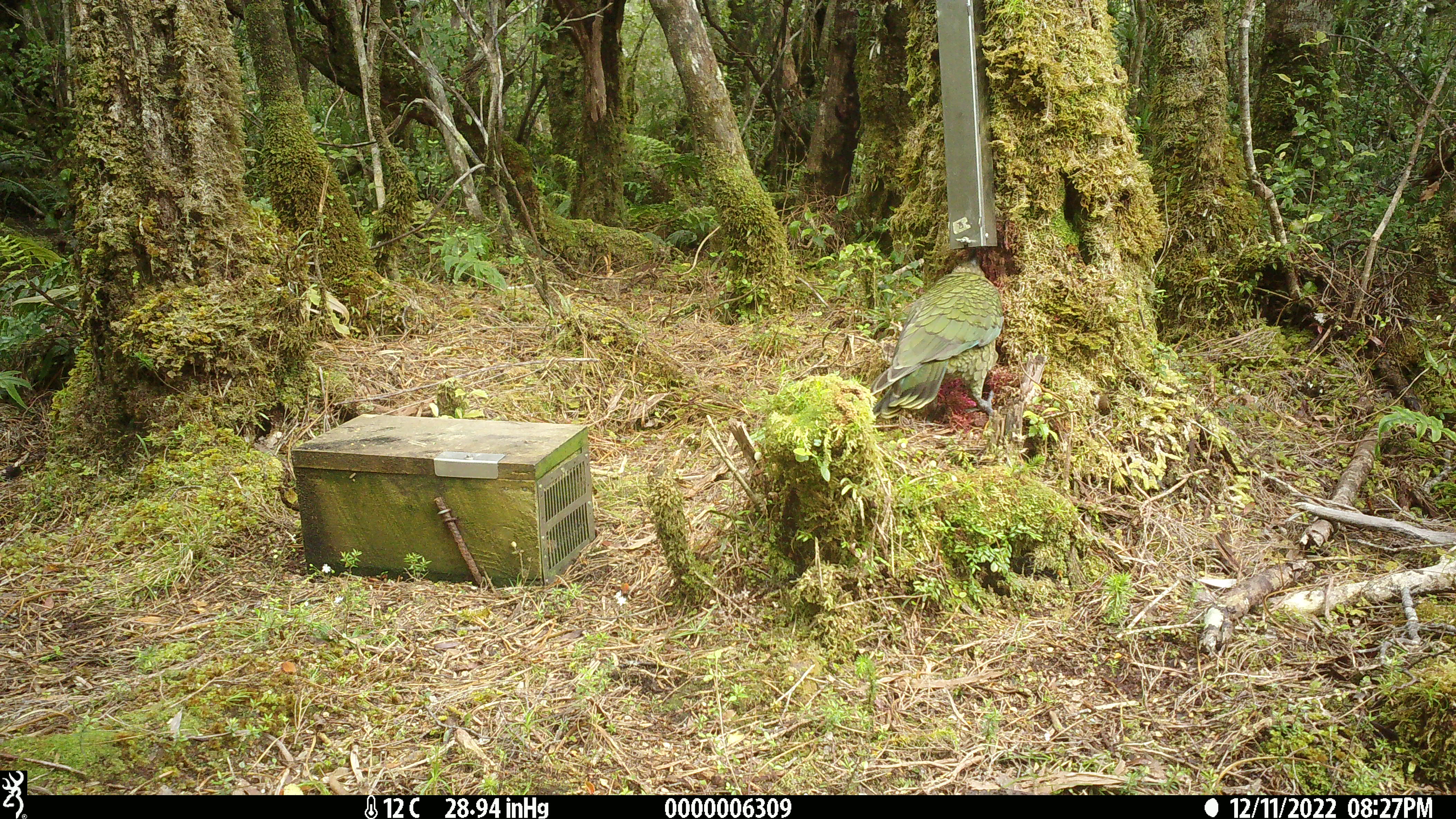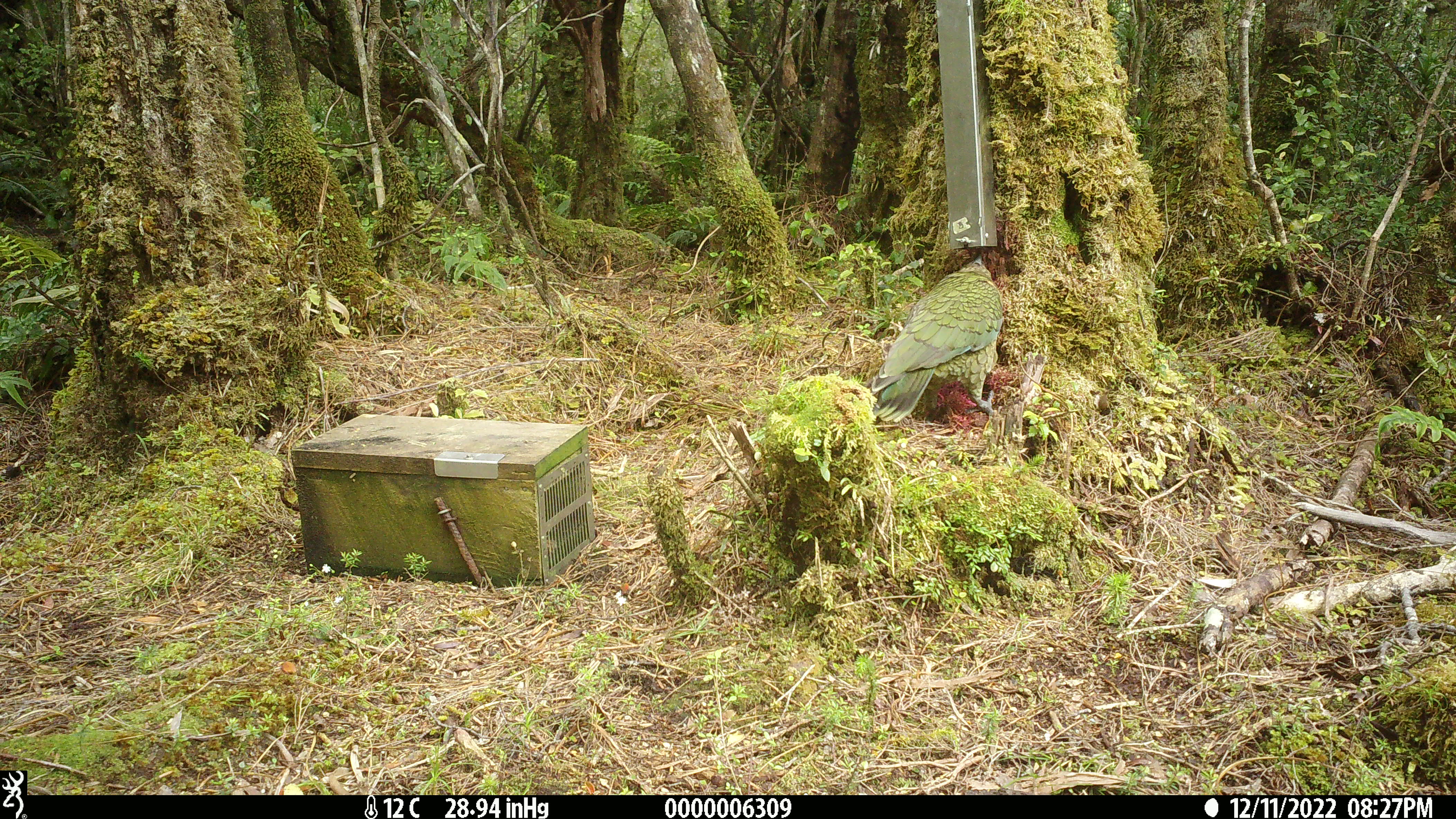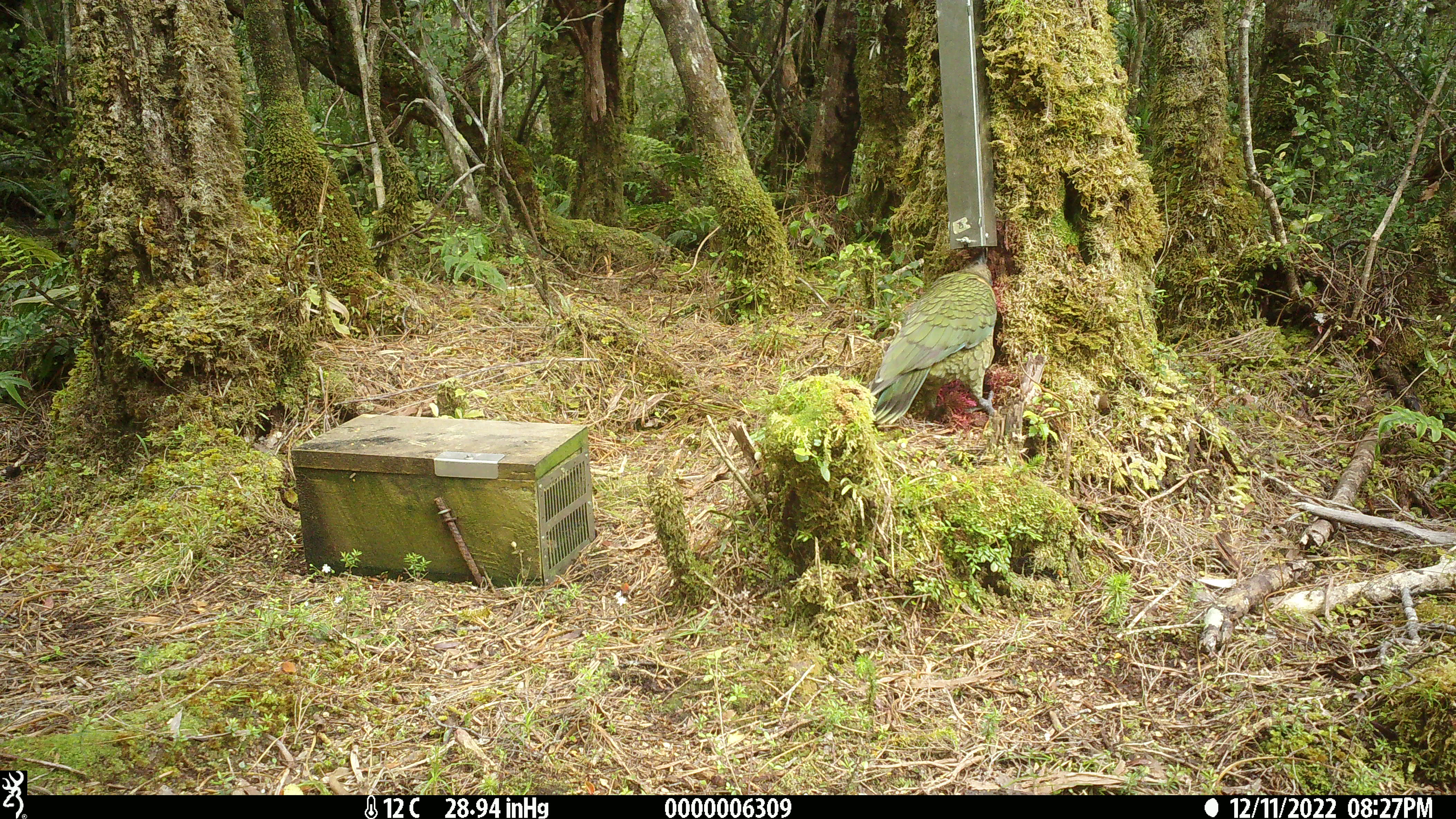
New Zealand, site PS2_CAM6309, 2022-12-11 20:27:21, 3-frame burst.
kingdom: Animalia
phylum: Chordata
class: Aves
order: Psittaciformes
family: Strigopidae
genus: Nestor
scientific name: Nestor notabilis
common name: kea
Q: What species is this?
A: Kea (Nestor notabilis).